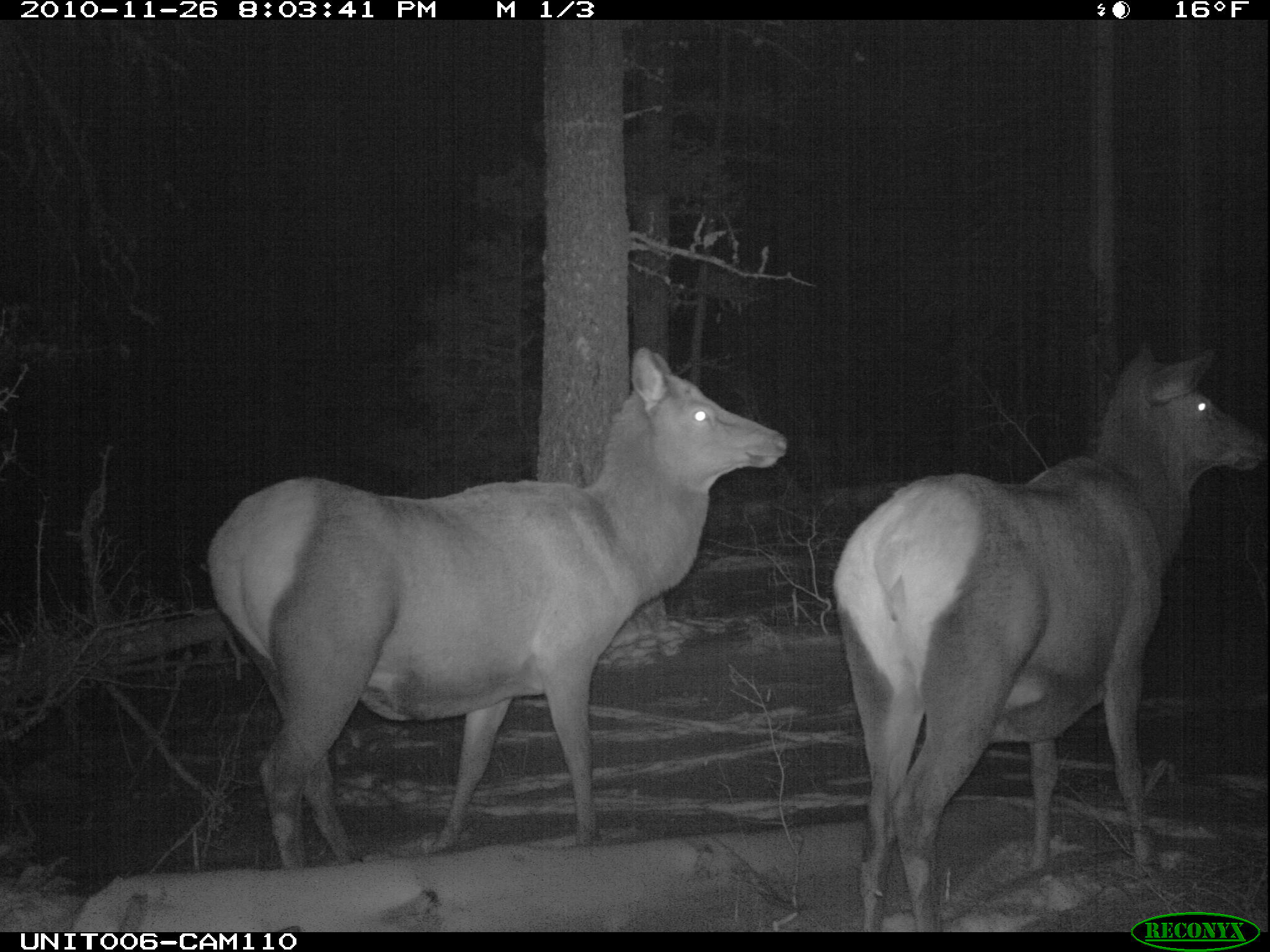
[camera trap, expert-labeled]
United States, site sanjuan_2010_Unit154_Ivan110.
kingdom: Animalia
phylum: Chordata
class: Mammalia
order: Artiodactyla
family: Cervidae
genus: Cervus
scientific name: Cervus elaphus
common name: red deer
Cervus elaphus (red deer).